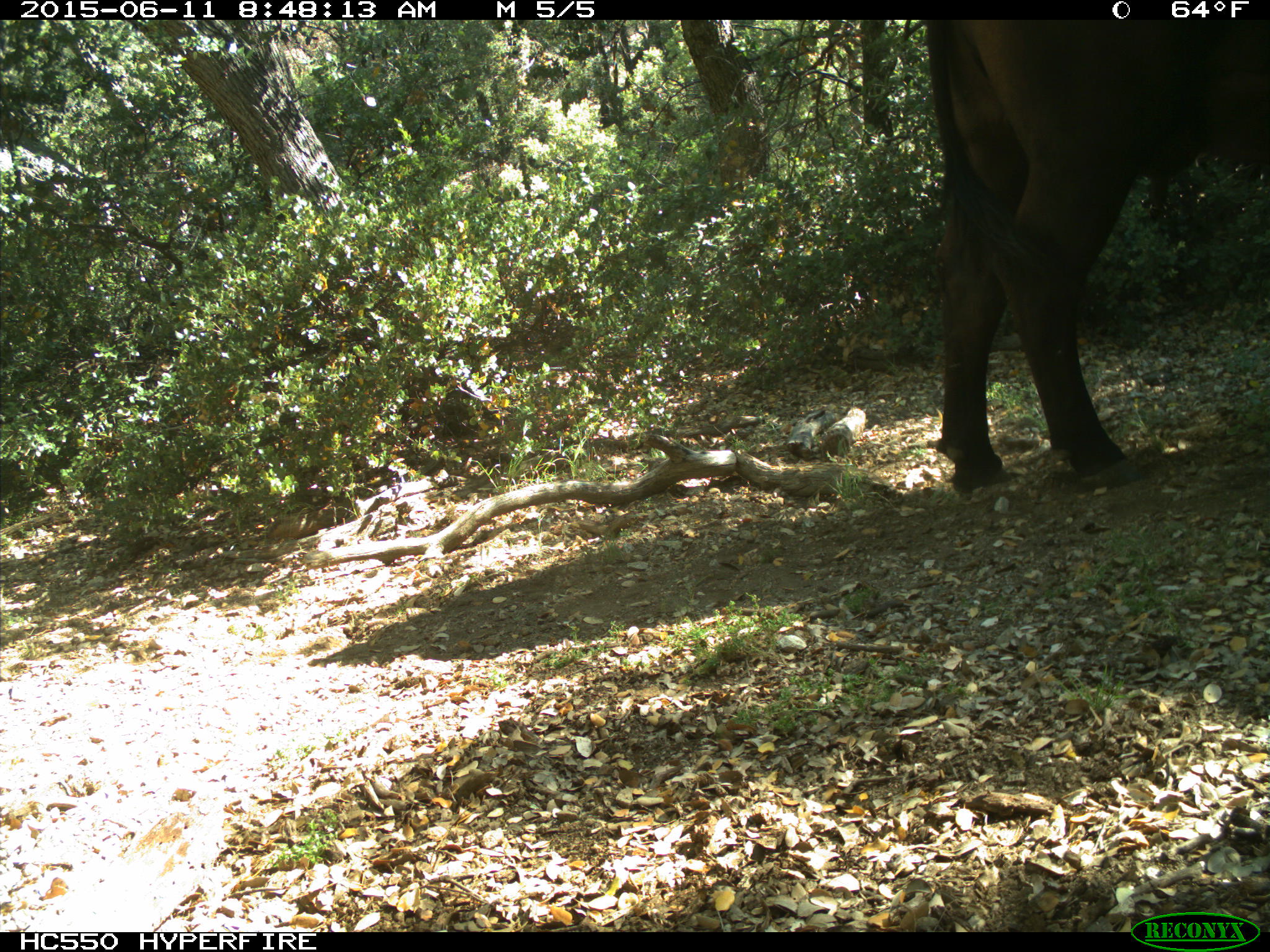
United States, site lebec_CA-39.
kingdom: Animalia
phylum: Chordata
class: Mammalia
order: Artiodactyla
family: Bovidae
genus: Bos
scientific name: Bos taurus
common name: domestic cow